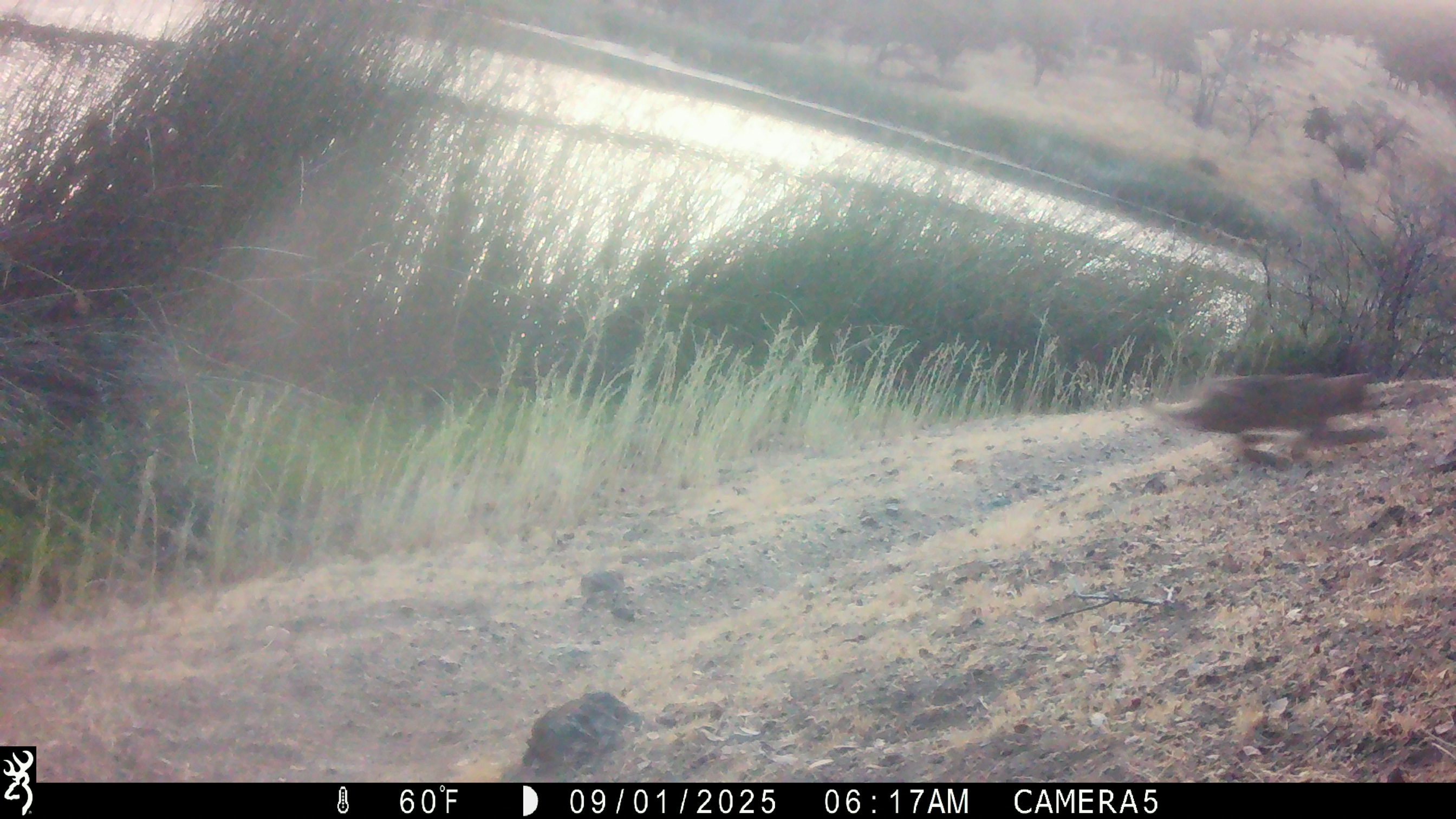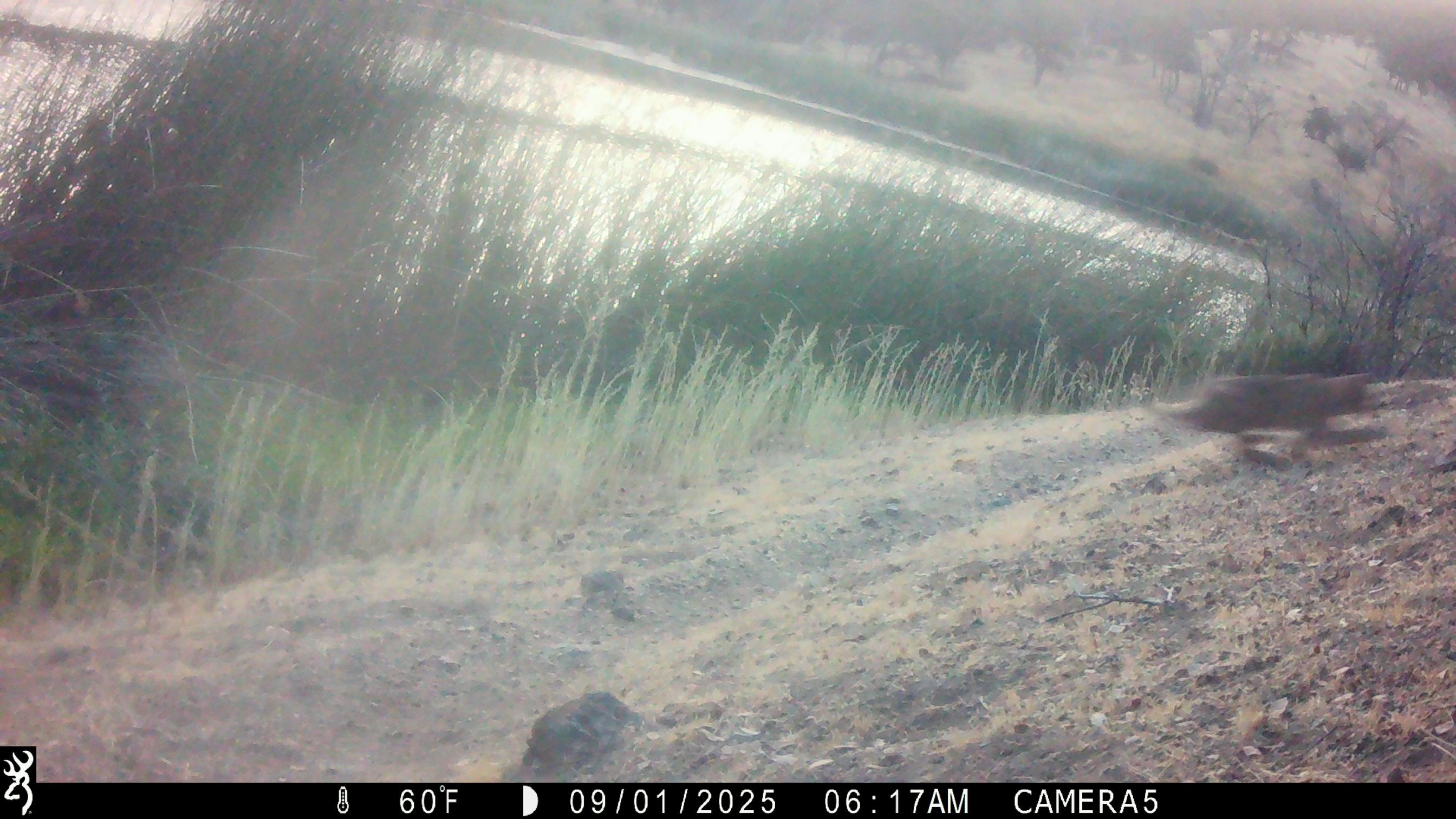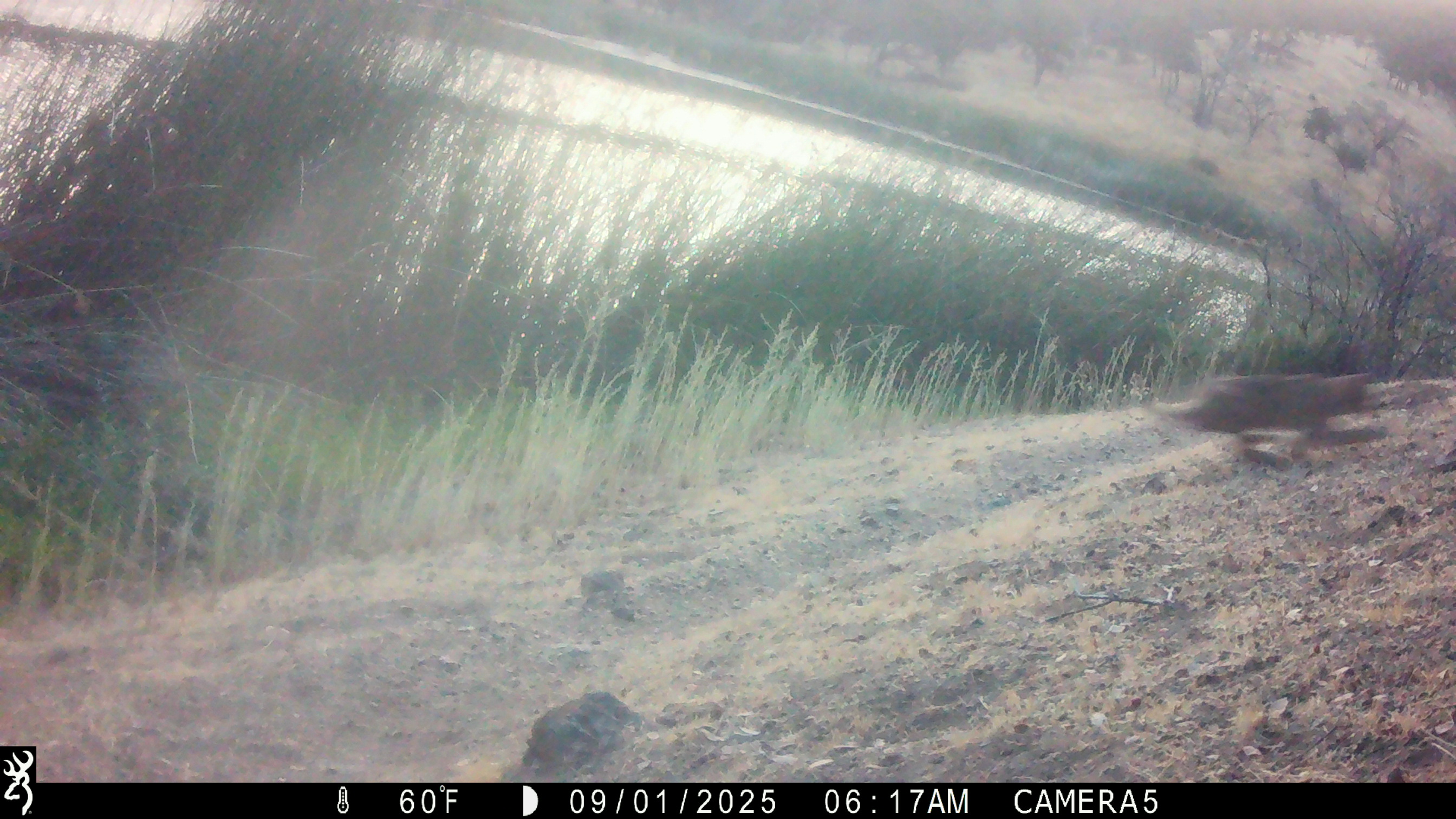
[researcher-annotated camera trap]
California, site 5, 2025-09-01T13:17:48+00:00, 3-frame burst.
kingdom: Animalia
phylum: Chordata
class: Mammalia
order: Carnivora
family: Felidae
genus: Lynx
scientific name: Lynx rufus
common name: bobcat